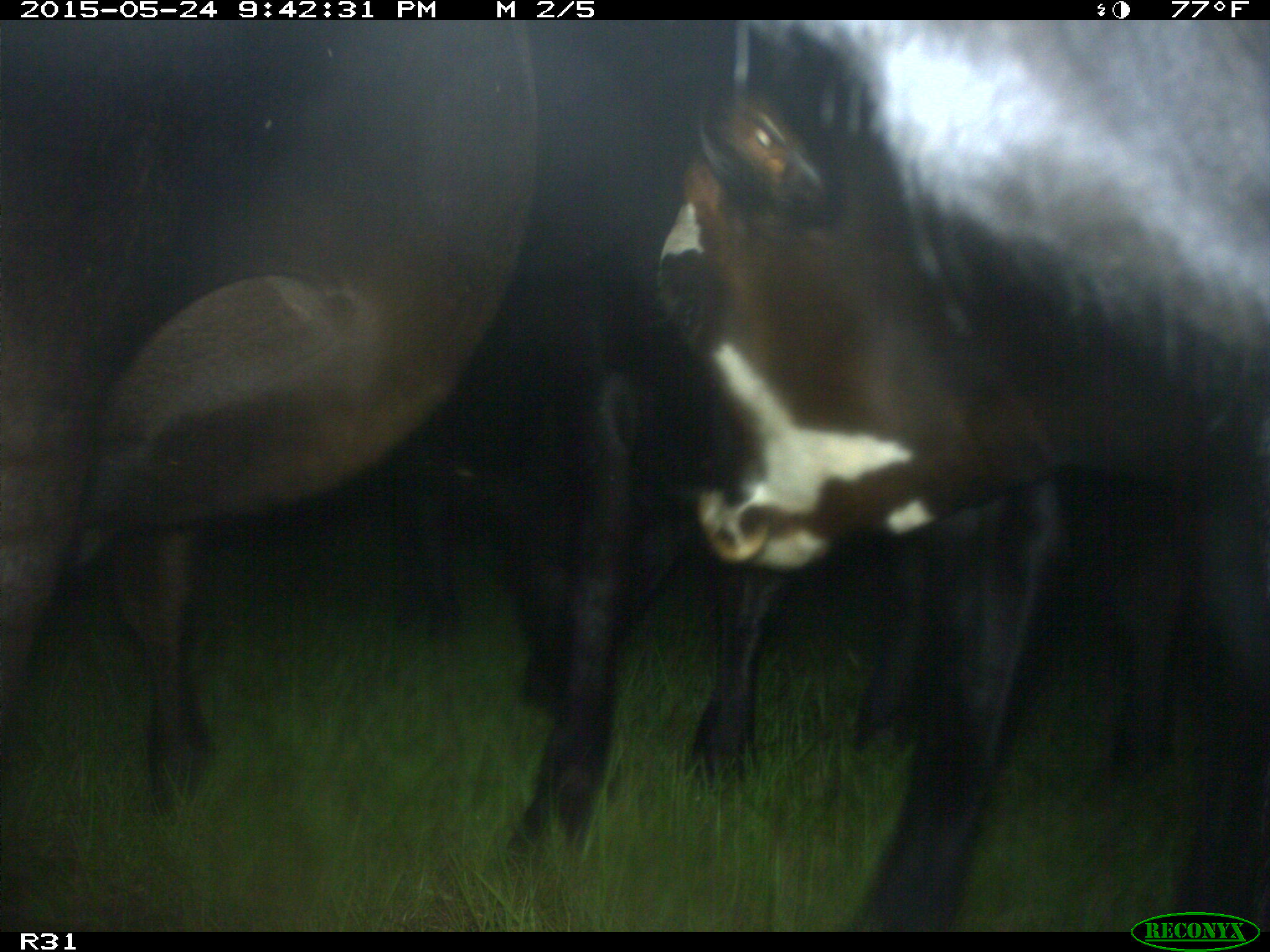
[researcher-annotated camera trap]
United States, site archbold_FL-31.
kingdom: Animalia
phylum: Chordata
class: Mammalia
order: Artiodactyla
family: Bovidae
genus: Bos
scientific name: Bos taurus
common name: domestic cow